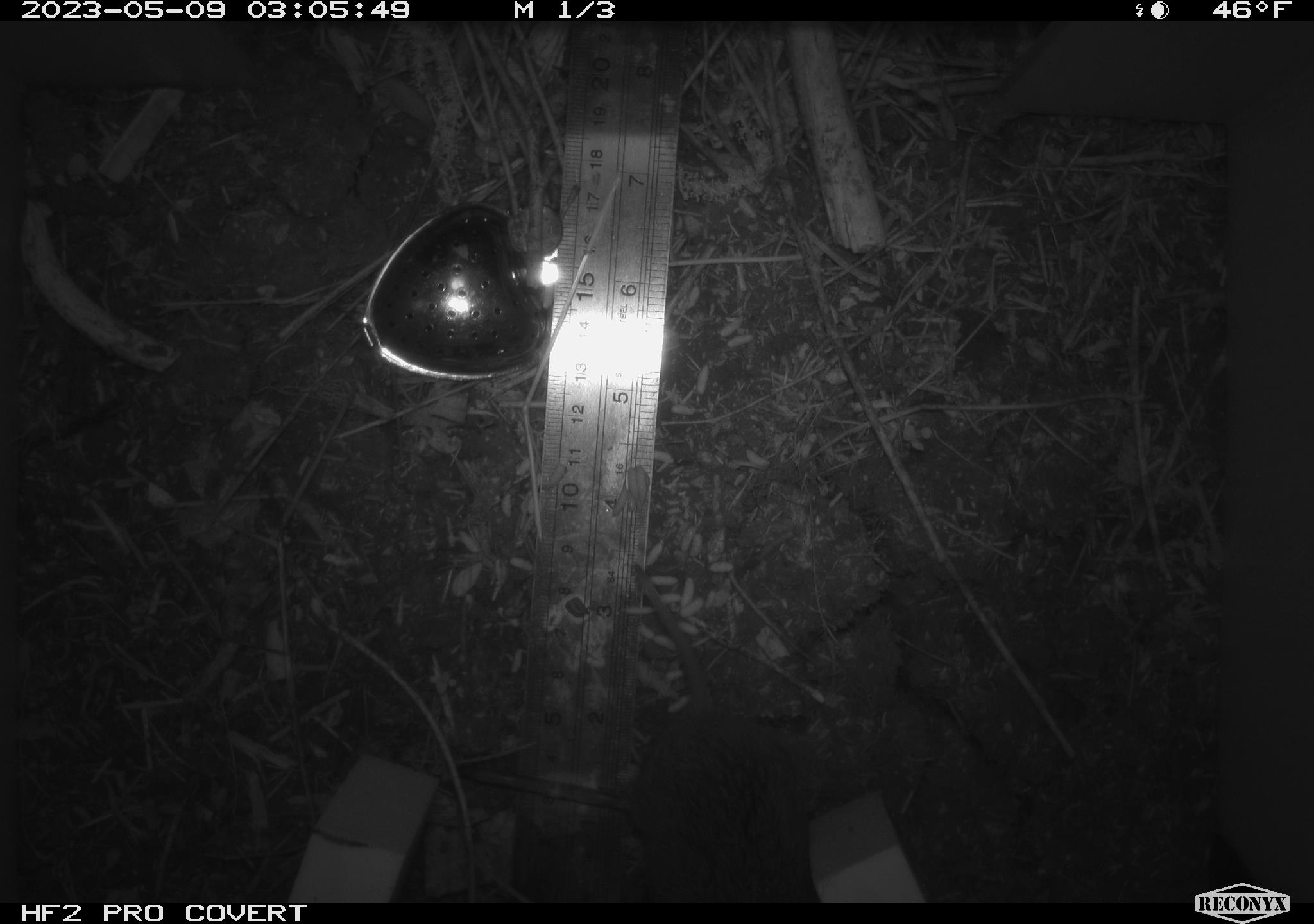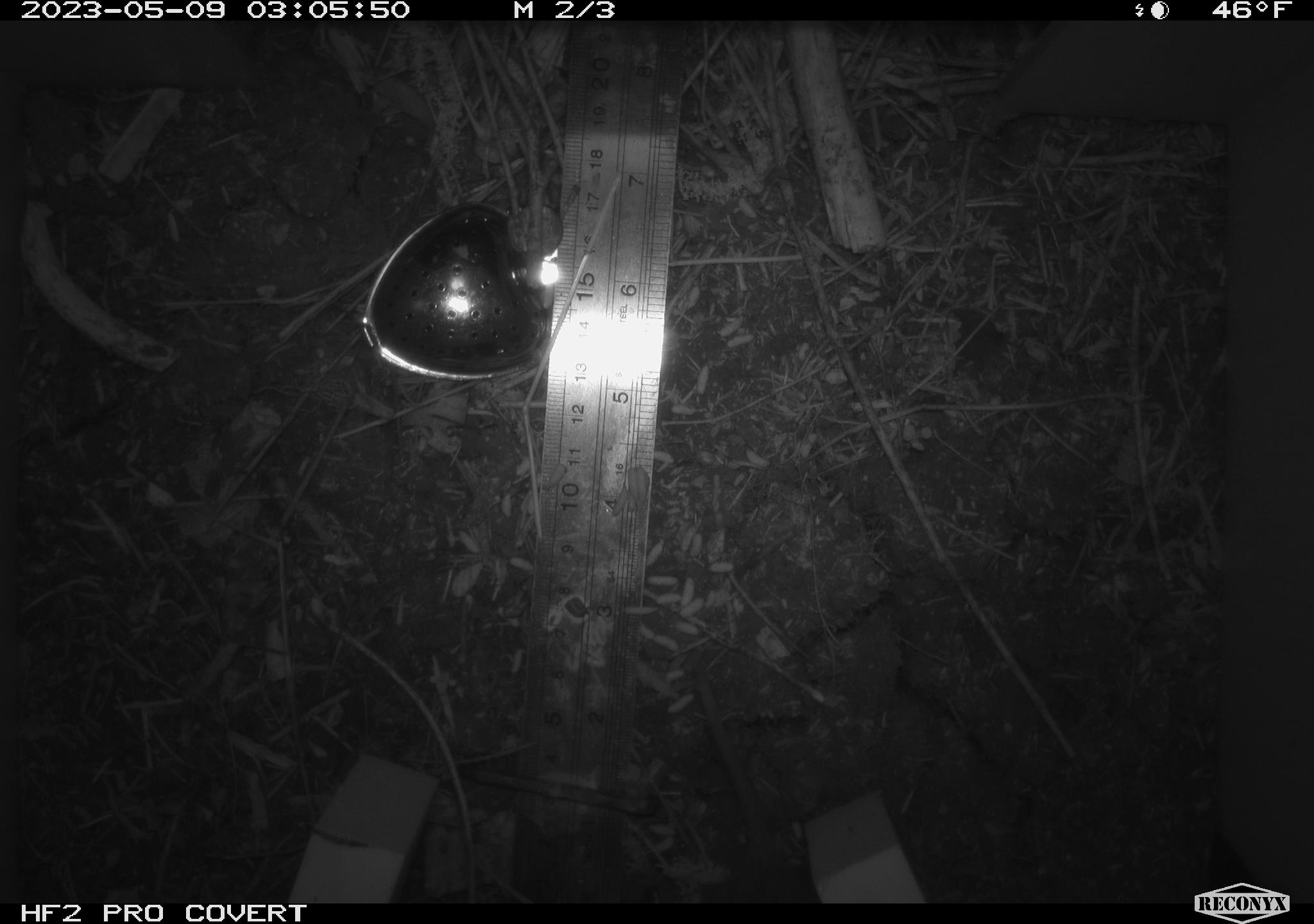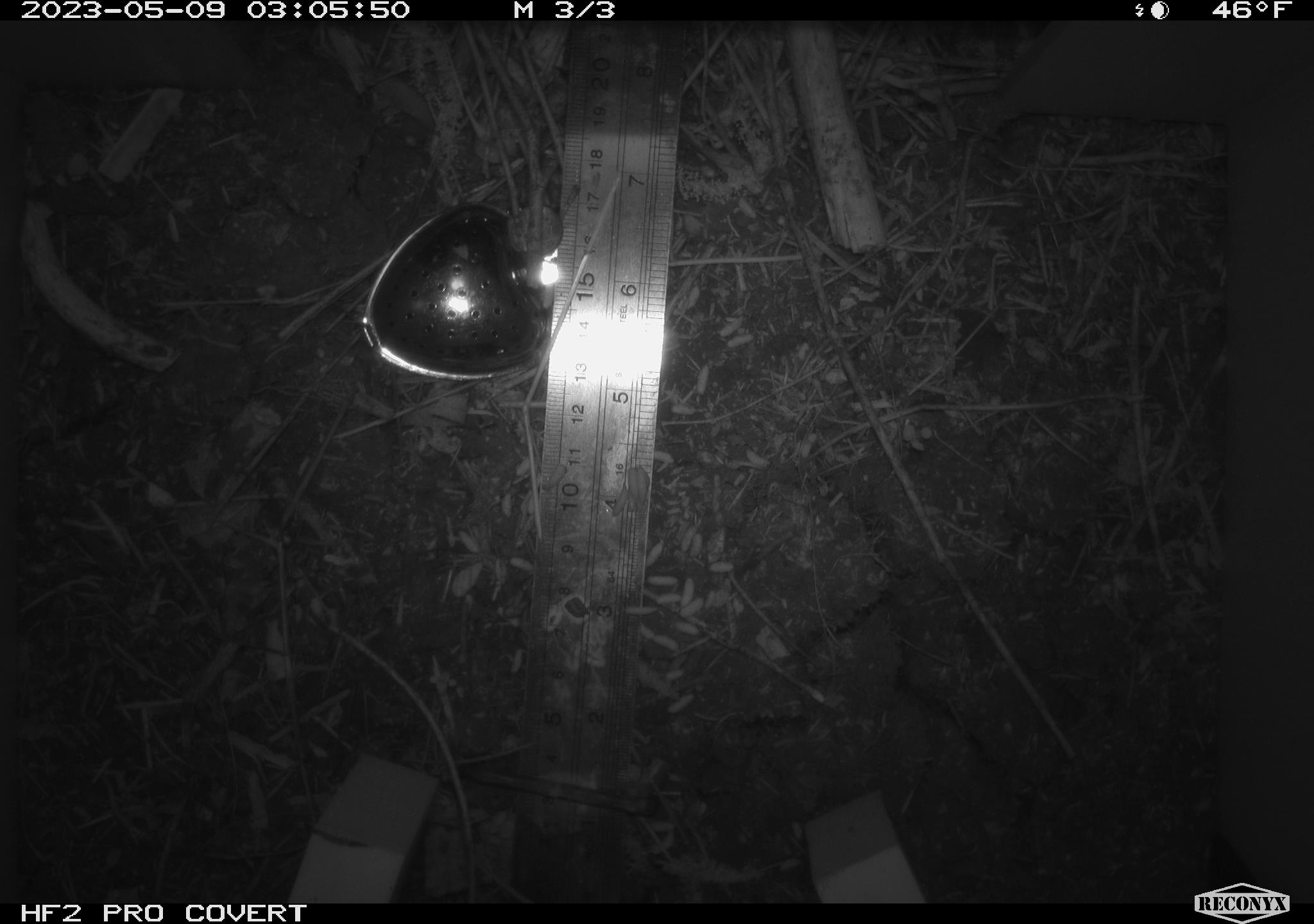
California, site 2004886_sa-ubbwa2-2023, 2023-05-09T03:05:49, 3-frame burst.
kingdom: Animalia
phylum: Chordata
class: Mammalia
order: Rodentia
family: Cricetidae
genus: Microtus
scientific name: Microtus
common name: meadow vole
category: microtus species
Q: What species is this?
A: Microtus species (meadow vole) (Microtus).